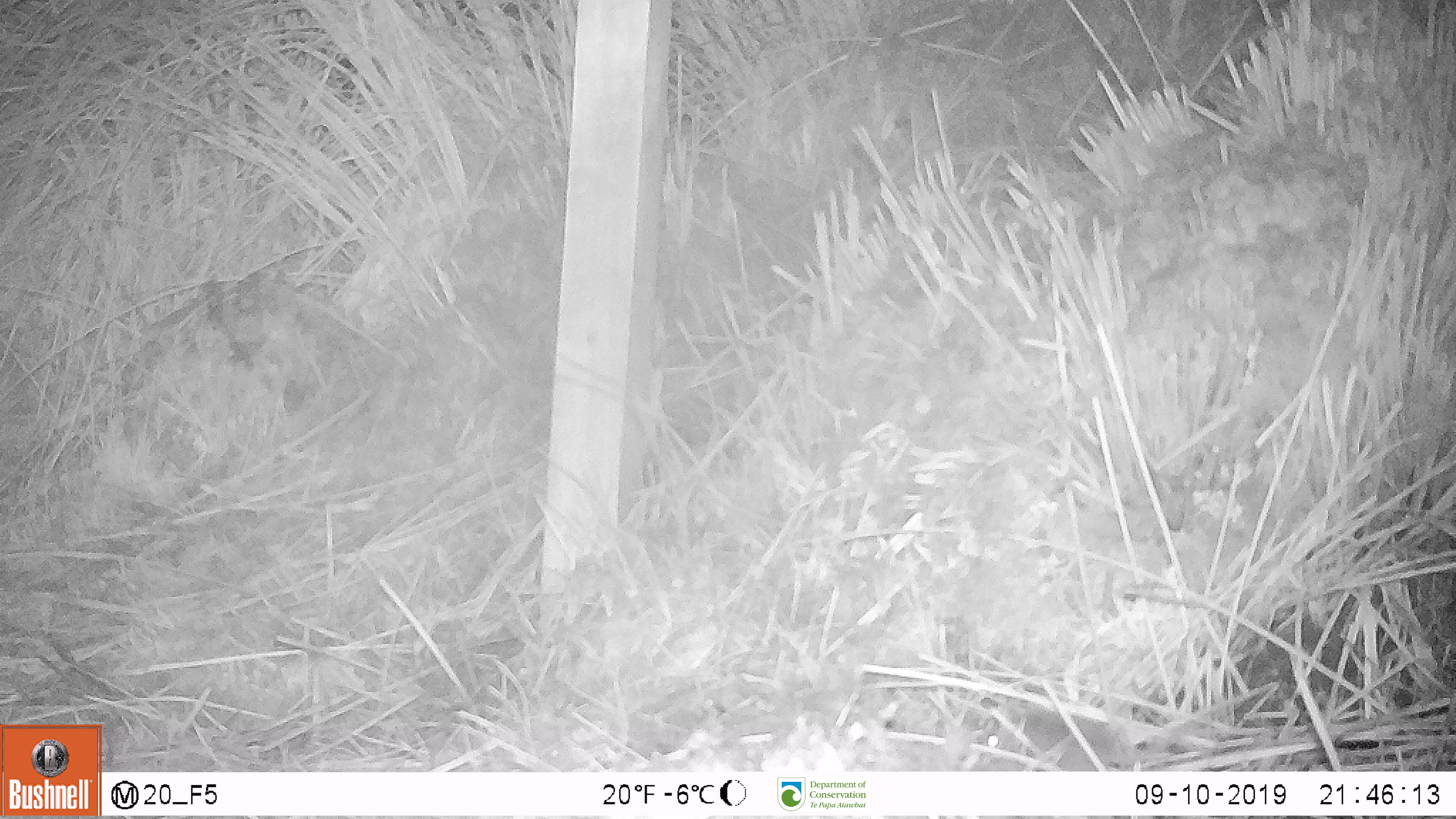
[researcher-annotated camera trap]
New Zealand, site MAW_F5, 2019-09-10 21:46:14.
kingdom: Animalia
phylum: Chordata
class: Mammalia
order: Rodentia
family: Muridae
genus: Mus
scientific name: Mus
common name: mouse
Mouse (Mus).